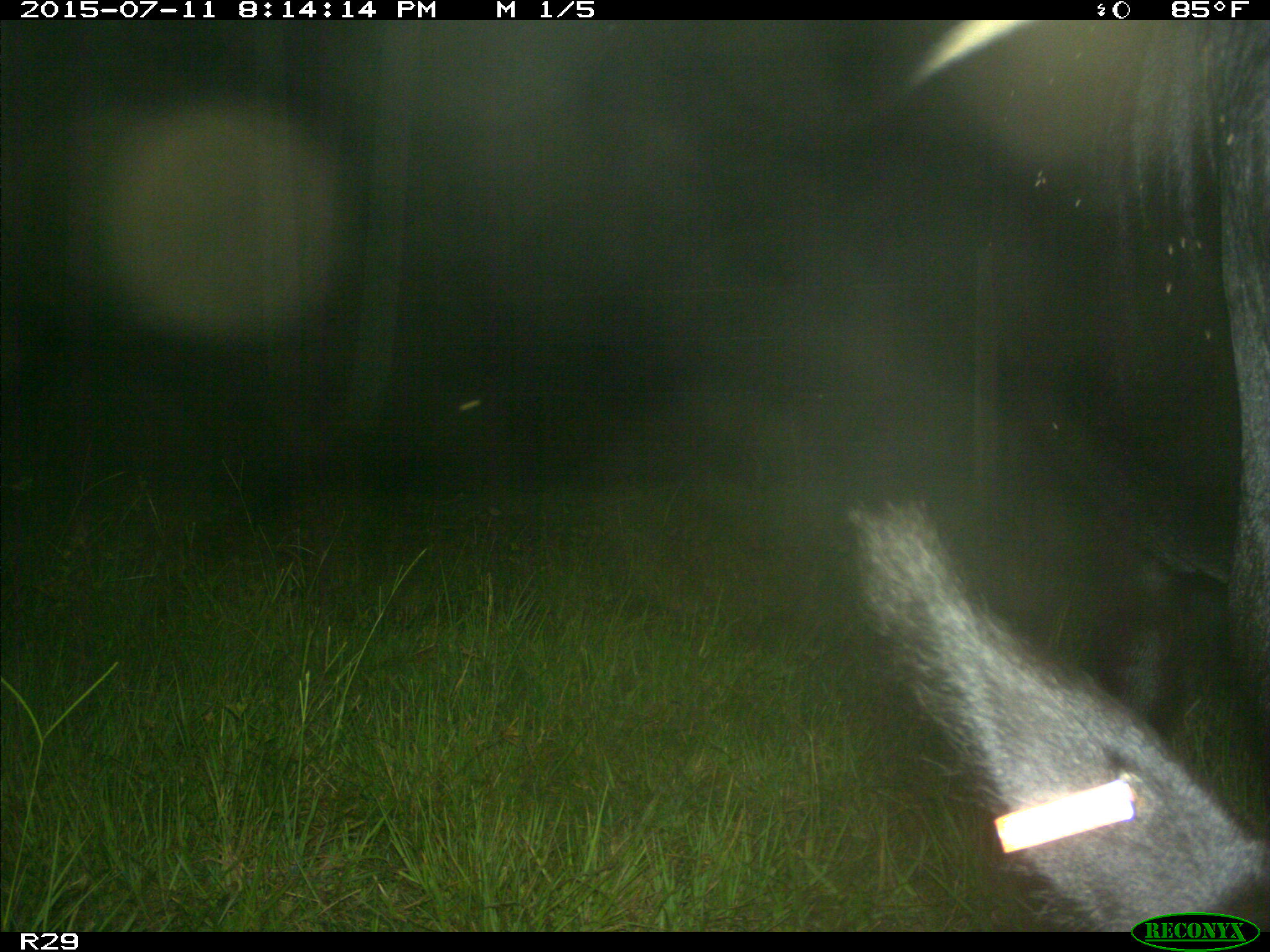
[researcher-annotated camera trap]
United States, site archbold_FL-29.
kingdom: Animalia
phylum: Chordata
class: Mammalia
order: Artiodactyla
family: Bovidae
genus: Bos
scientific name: Bos taurus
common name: domestic cow